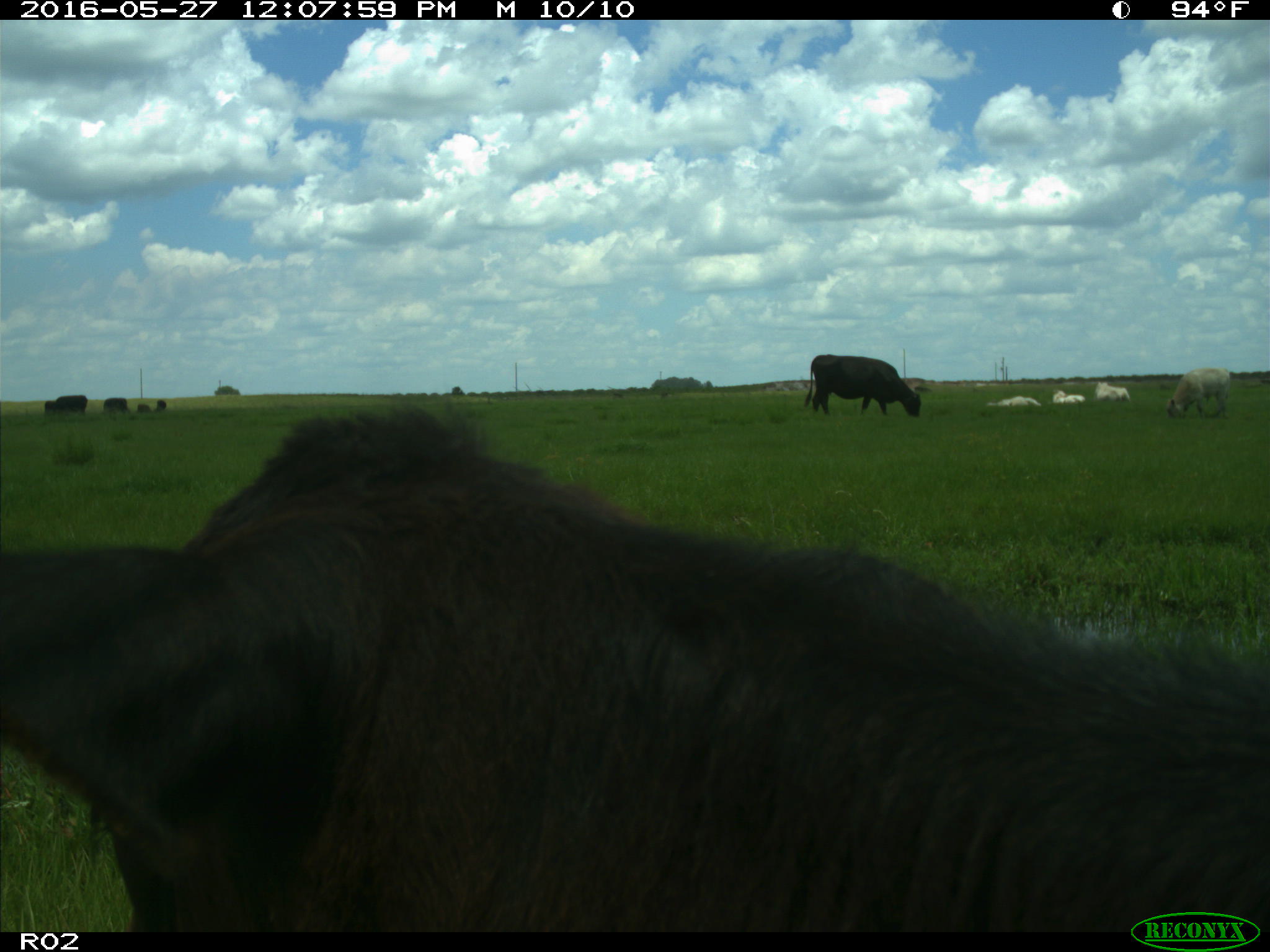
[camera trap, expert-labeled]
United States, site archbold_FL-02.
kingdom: Animalia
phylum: Chordata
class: Mammalia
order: Artiodactyla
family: Bovidae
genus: Bos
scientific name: Bos taurus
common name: domestic cow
Bos taurus (domestic cow).